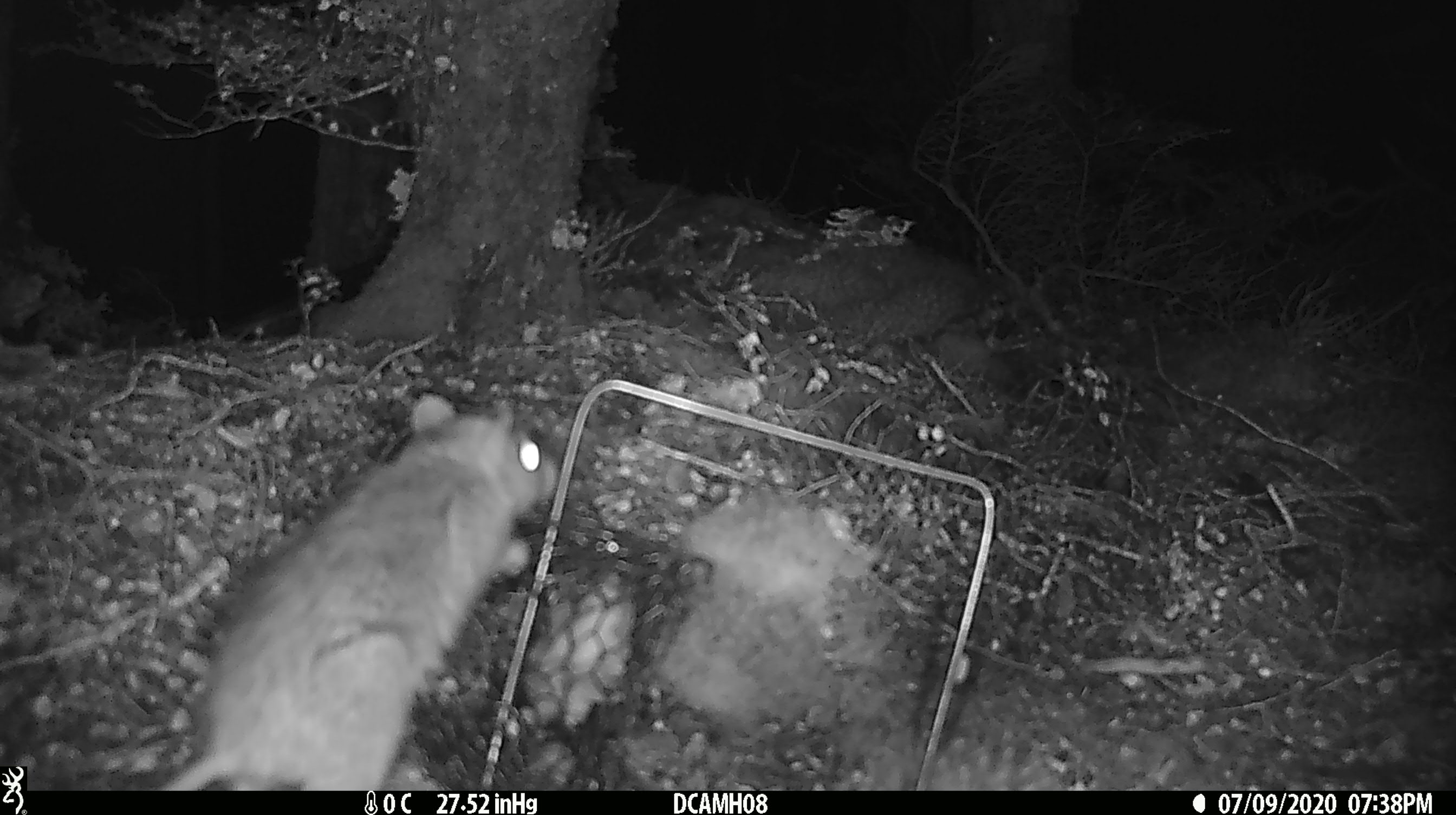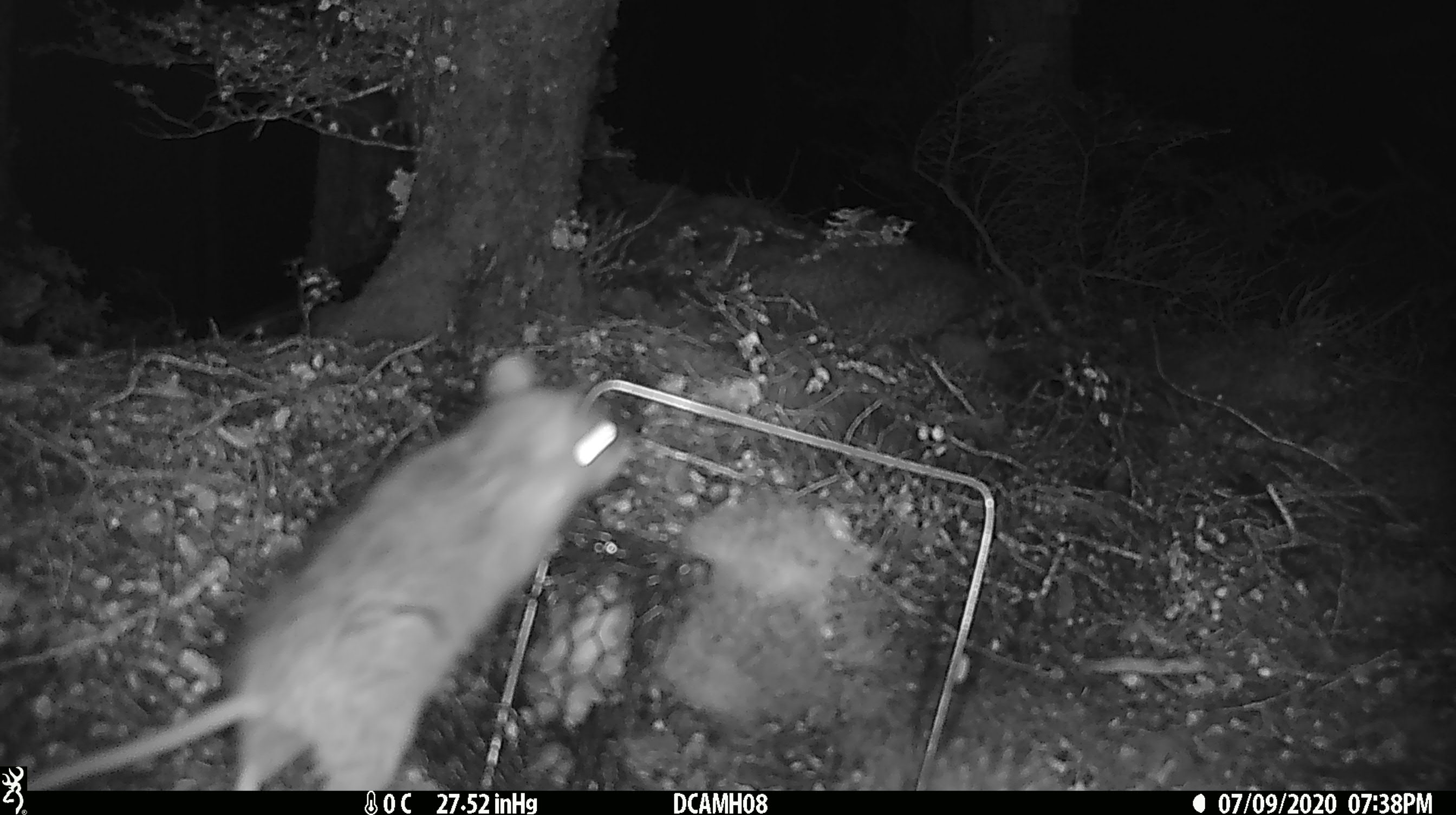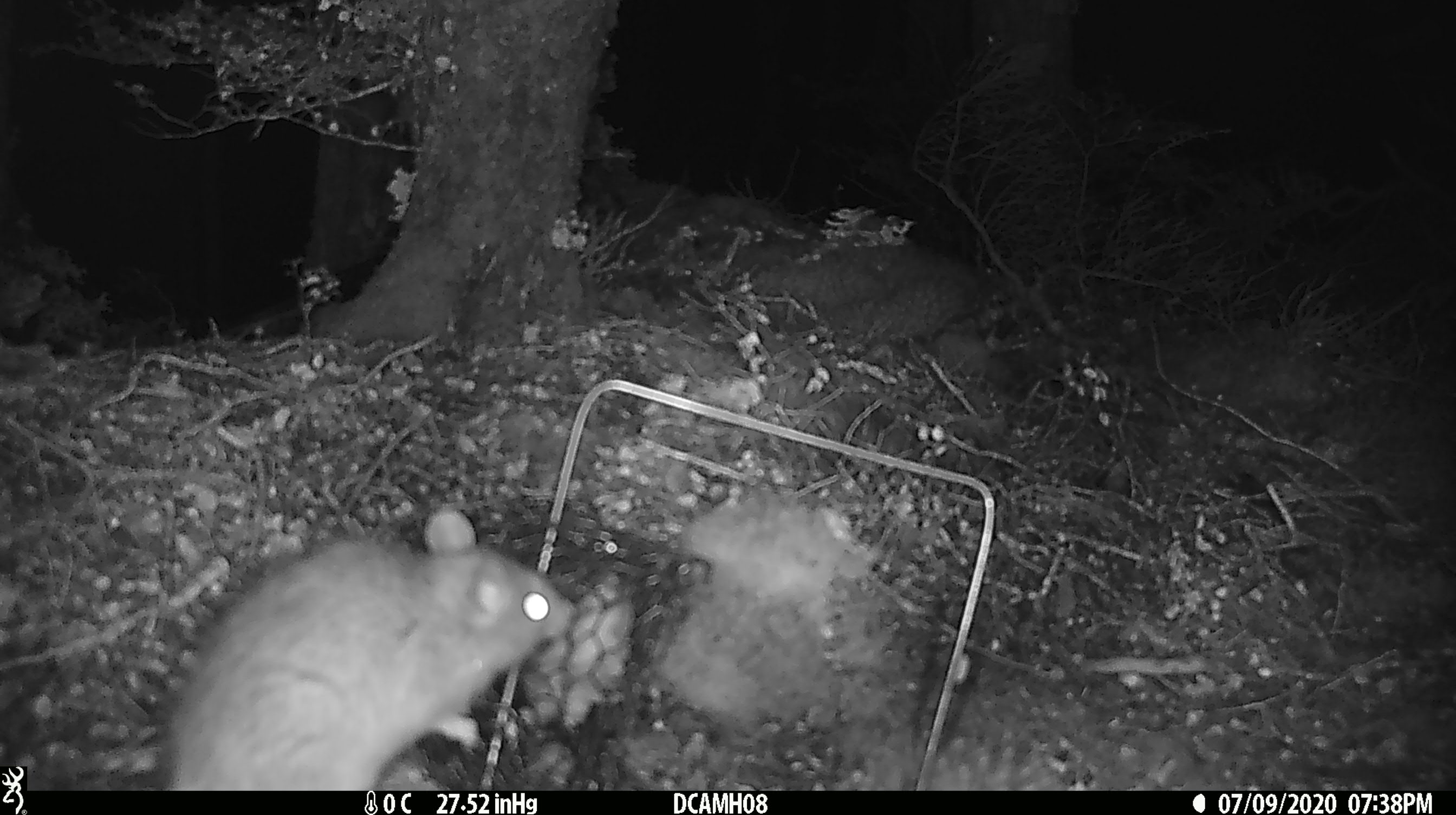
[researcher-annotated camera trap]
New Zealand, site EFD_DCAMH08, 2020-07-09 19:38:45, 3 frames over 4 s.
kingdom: Animalia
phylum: Chordata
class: Mammalia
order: Rodentia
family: Muridae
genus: Rattus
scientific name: Rattus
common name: rat